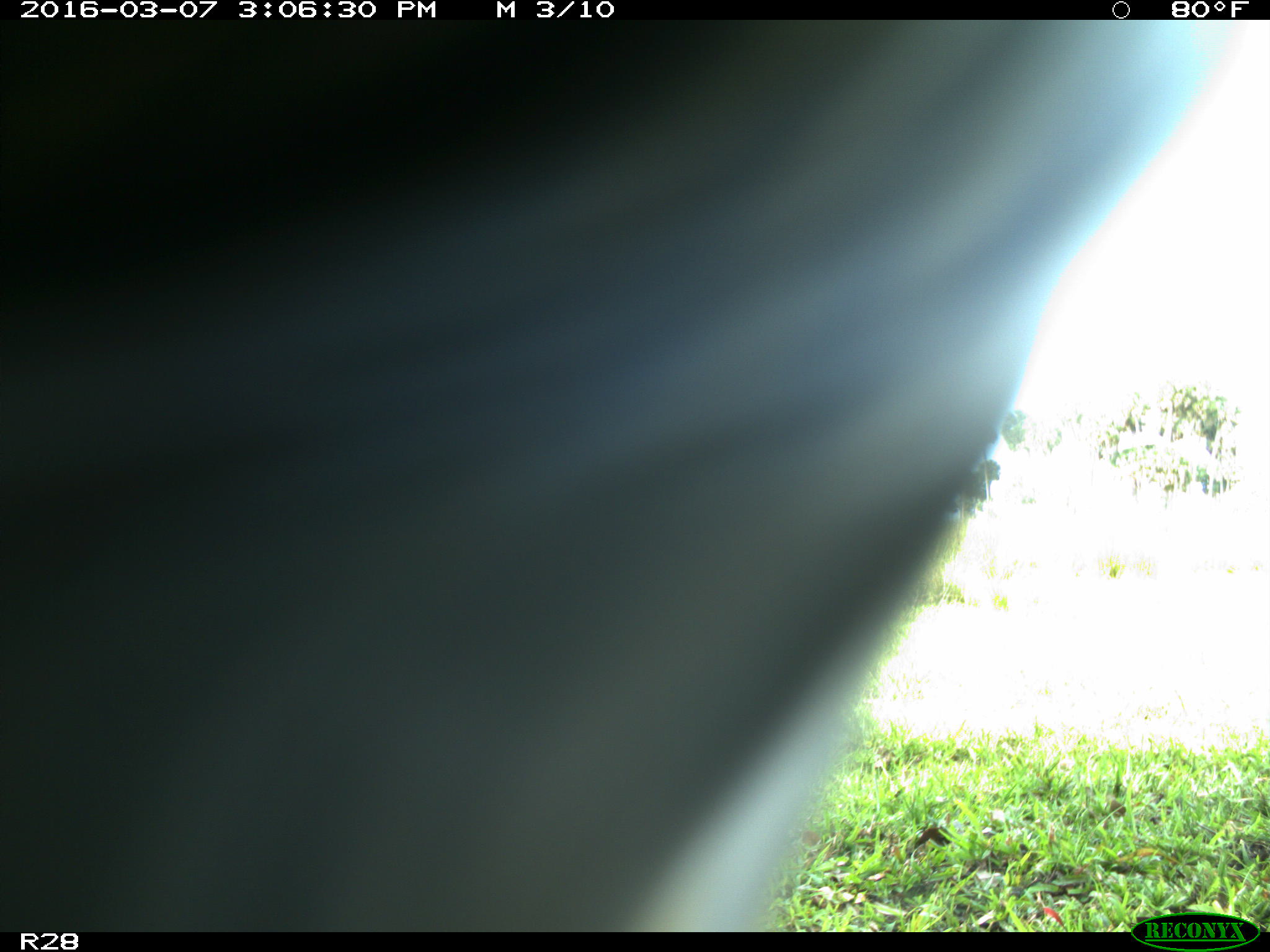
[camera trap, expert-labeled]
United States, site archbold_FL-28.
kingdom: Animalia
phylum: Chordata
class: Mammalia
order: Artiodactyla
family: Bovidae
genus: Bos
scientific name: Bos taurus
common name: domestic cow